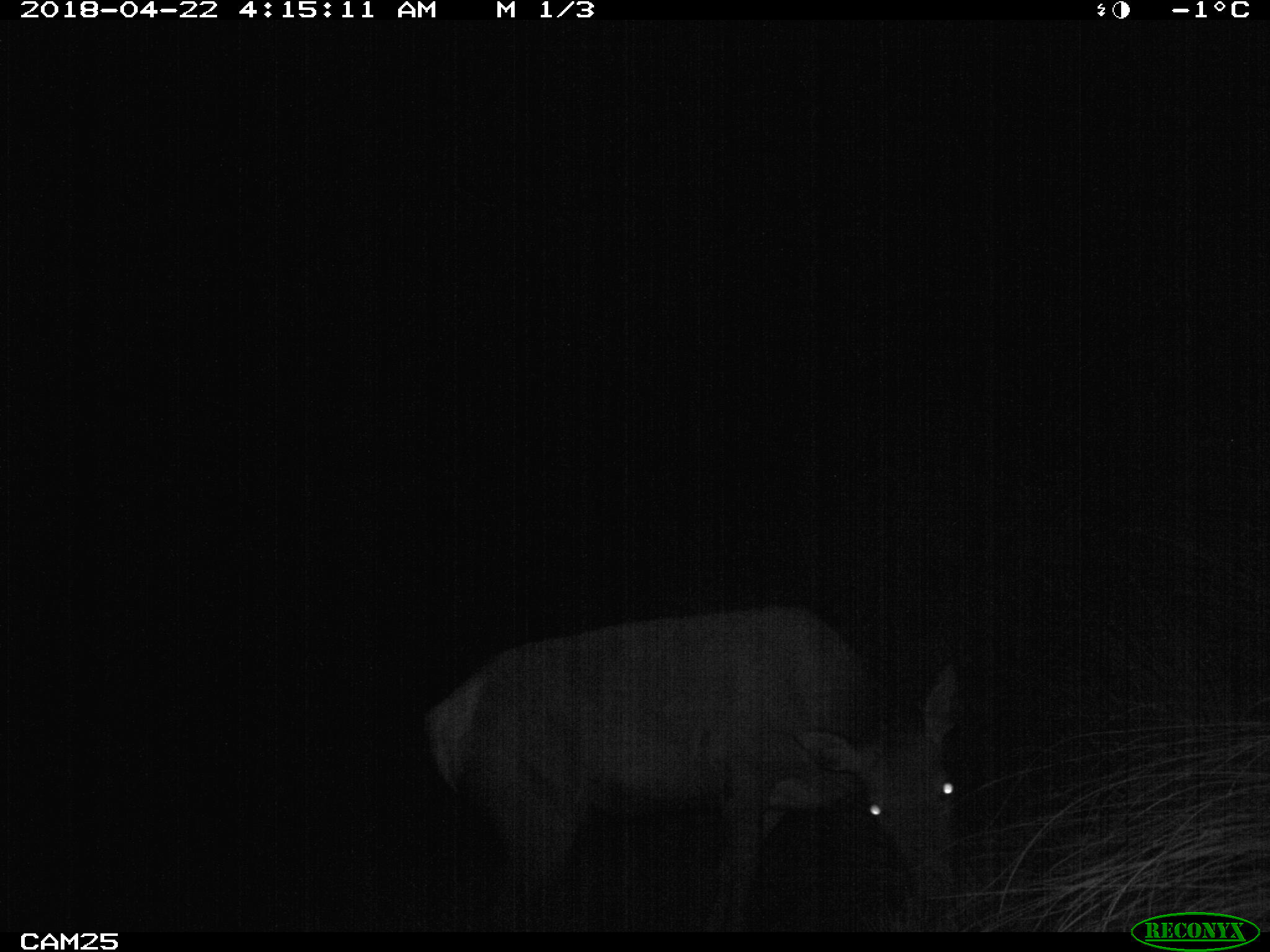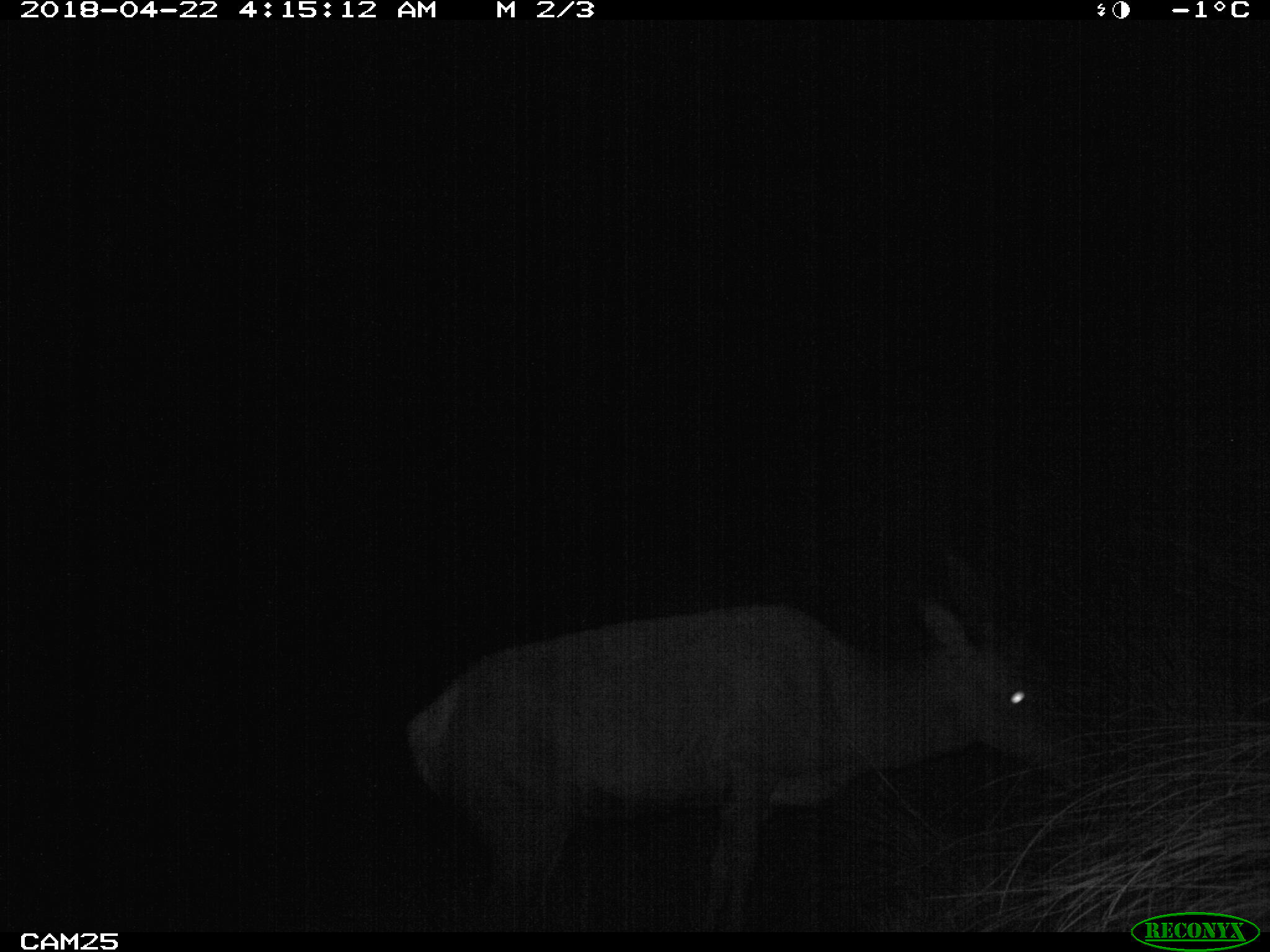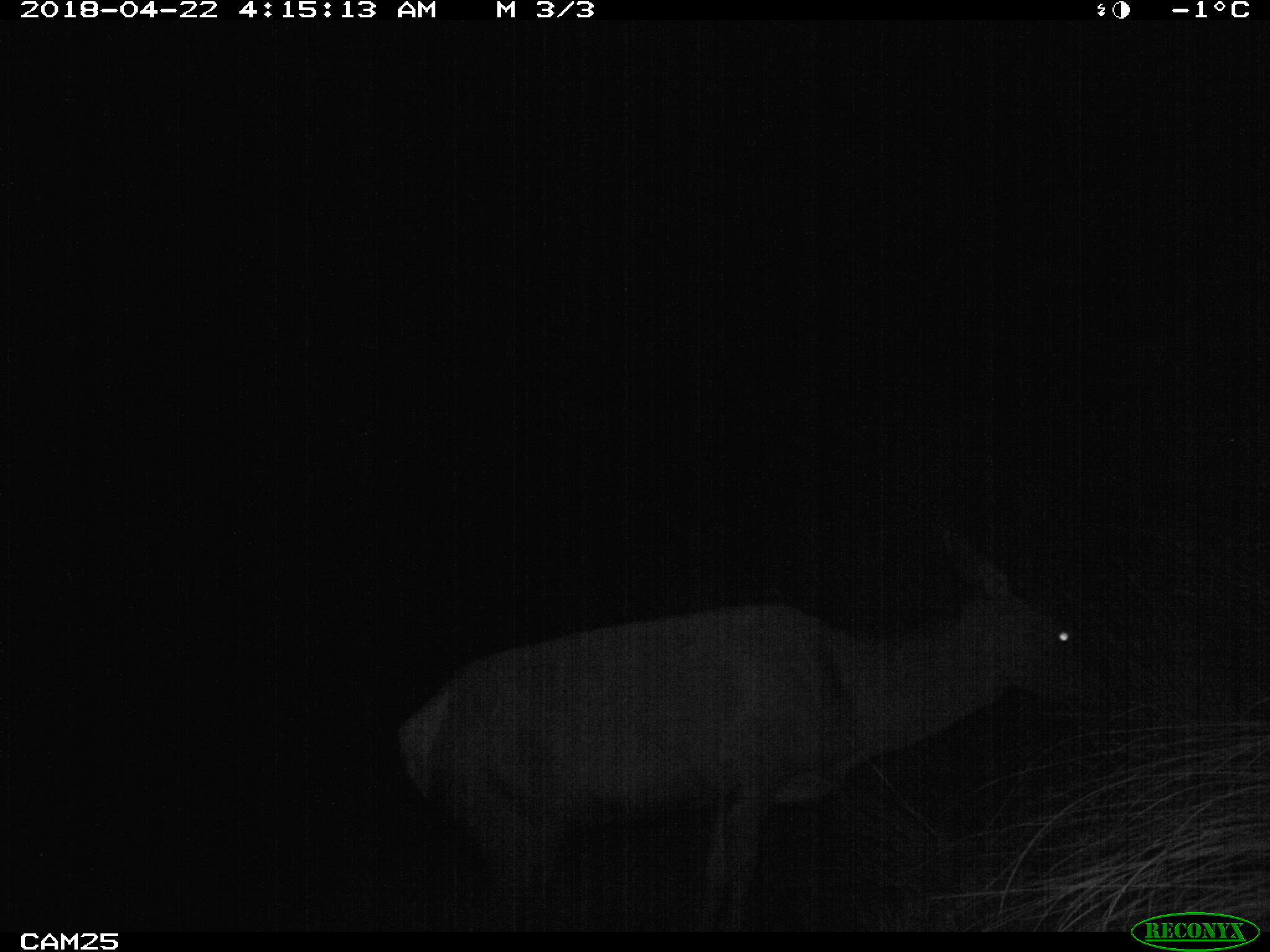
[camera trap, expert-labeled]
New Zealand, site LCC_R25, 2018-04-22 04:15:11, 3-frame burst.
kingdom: Animalia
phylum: Chordata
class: Mammalia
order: Artiodactyla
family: Cervidae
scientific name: Cervidae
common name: deer